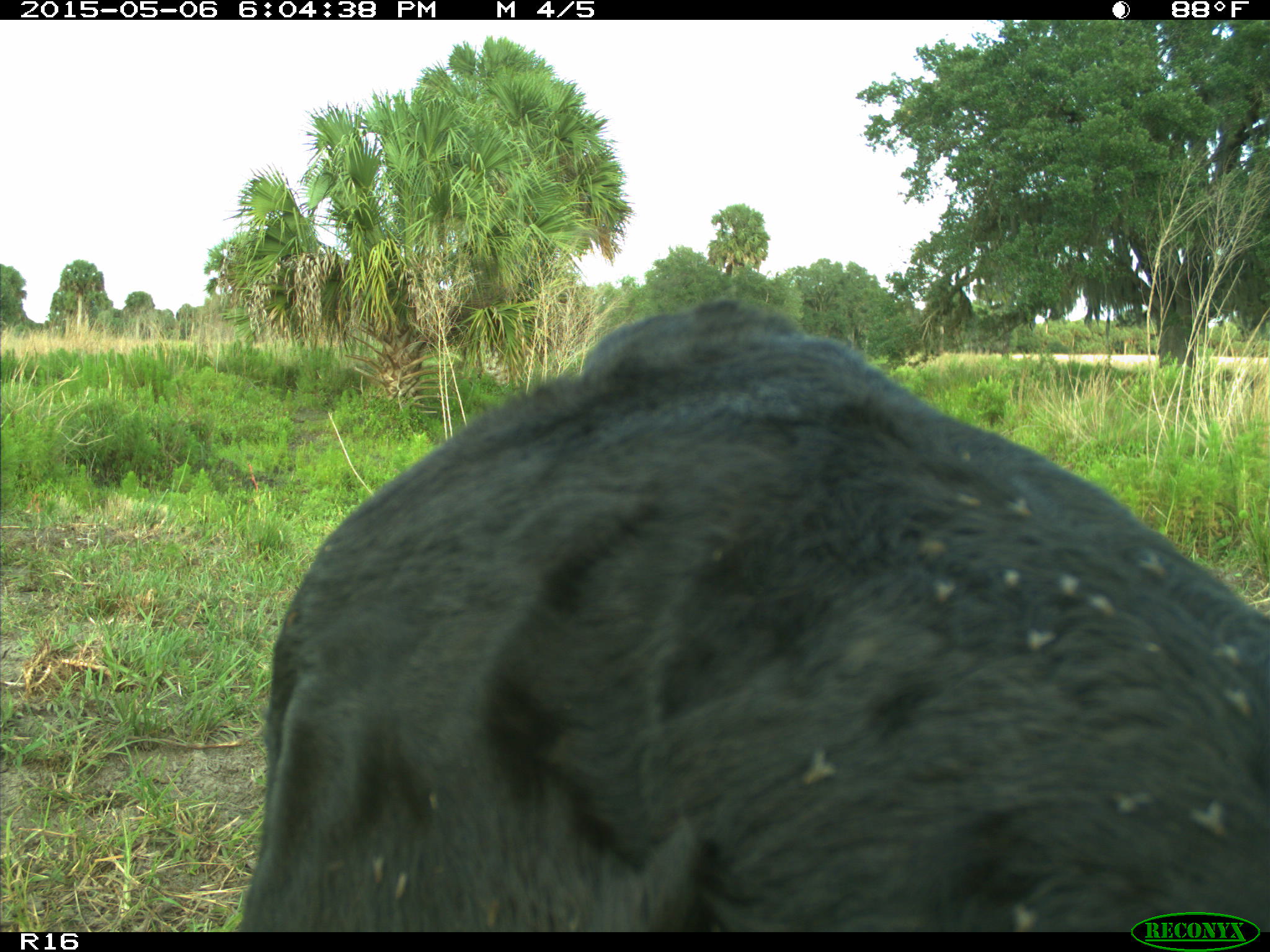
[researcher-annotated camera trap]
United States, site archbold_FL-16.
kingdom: Animalia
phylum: Chordata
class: Mammalia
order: Artiodactyla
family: Bovidae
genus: Bos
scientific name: Bos taurus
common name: domestic cow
Bos taurus (domestic cow).